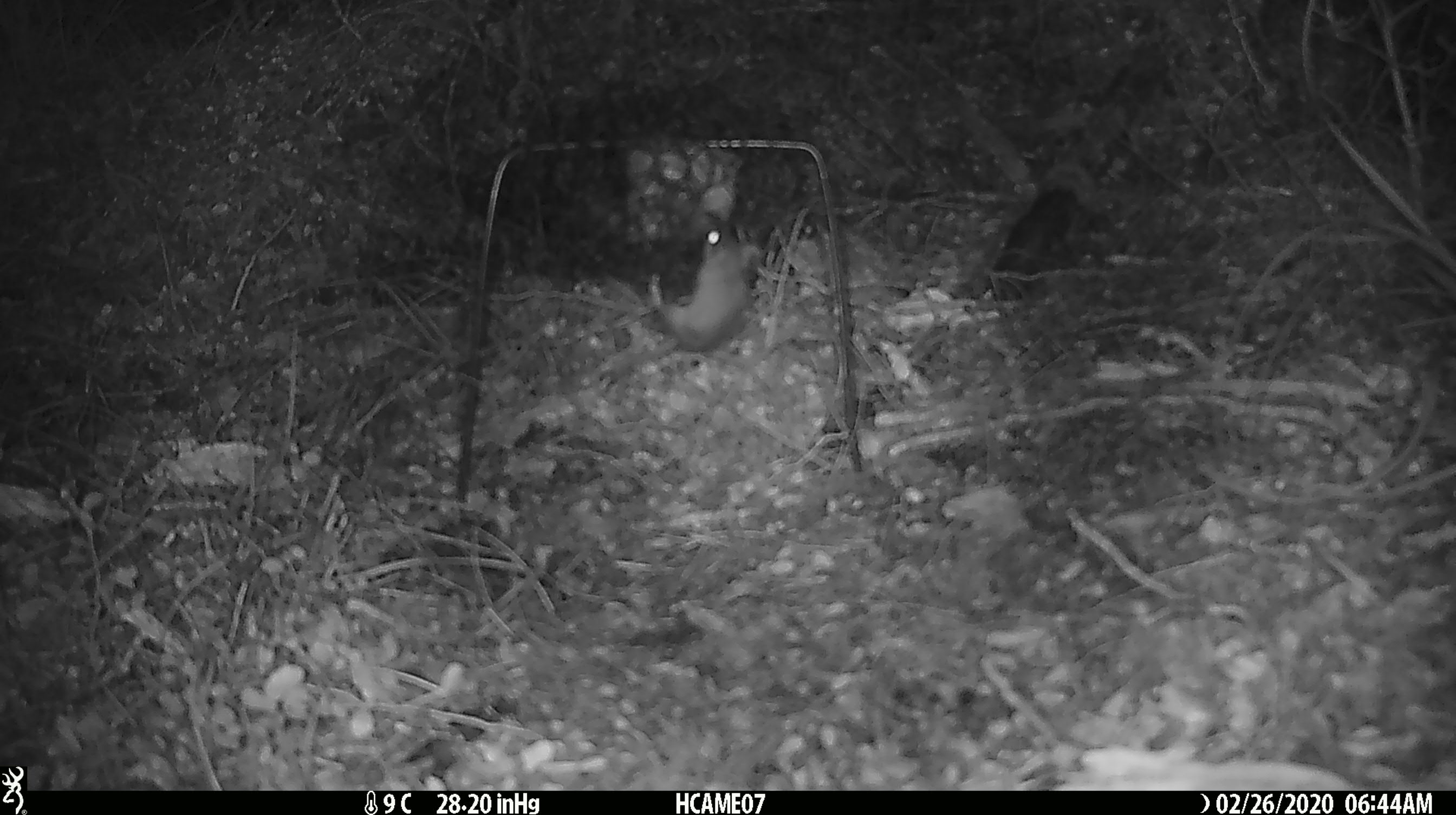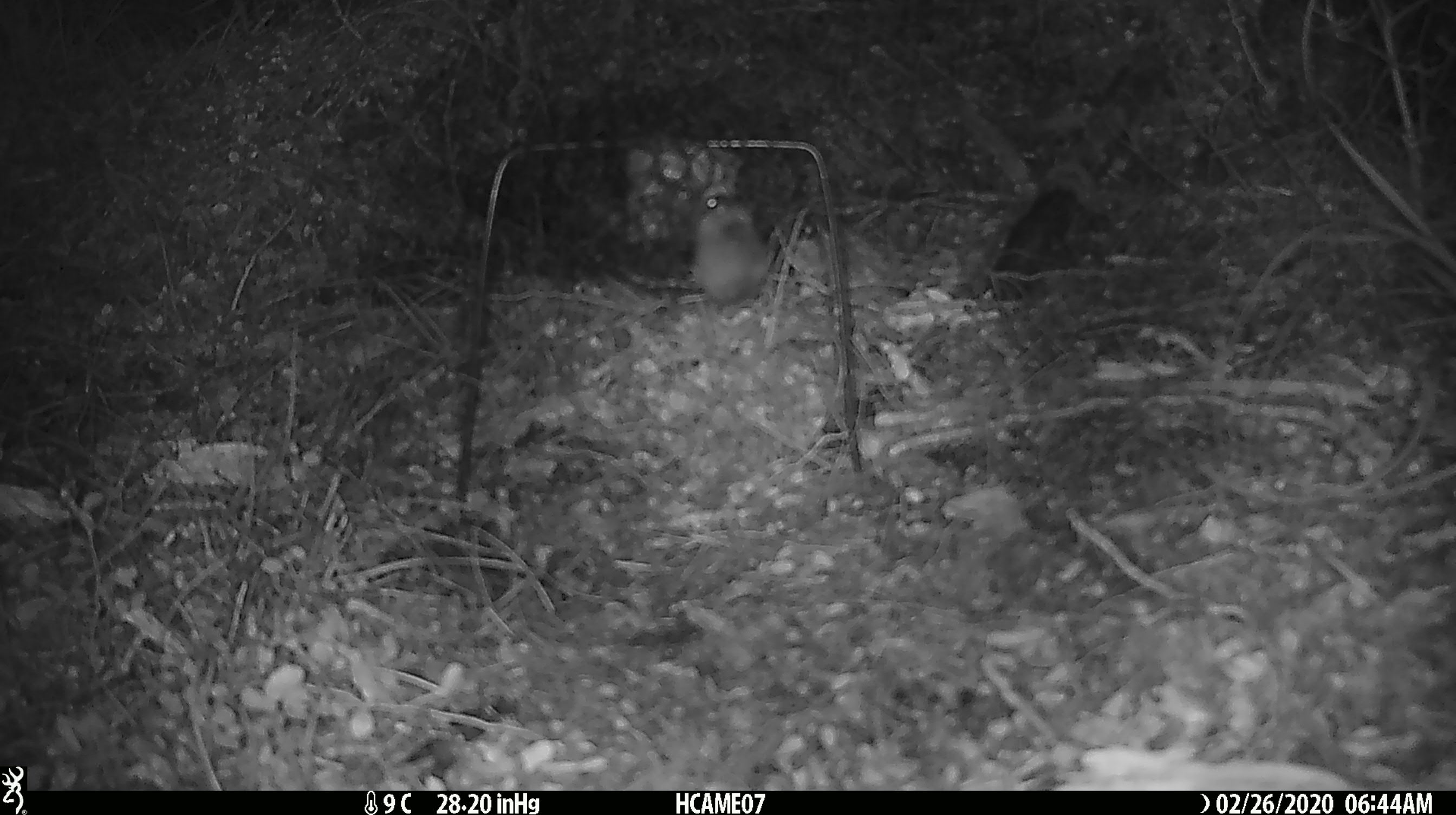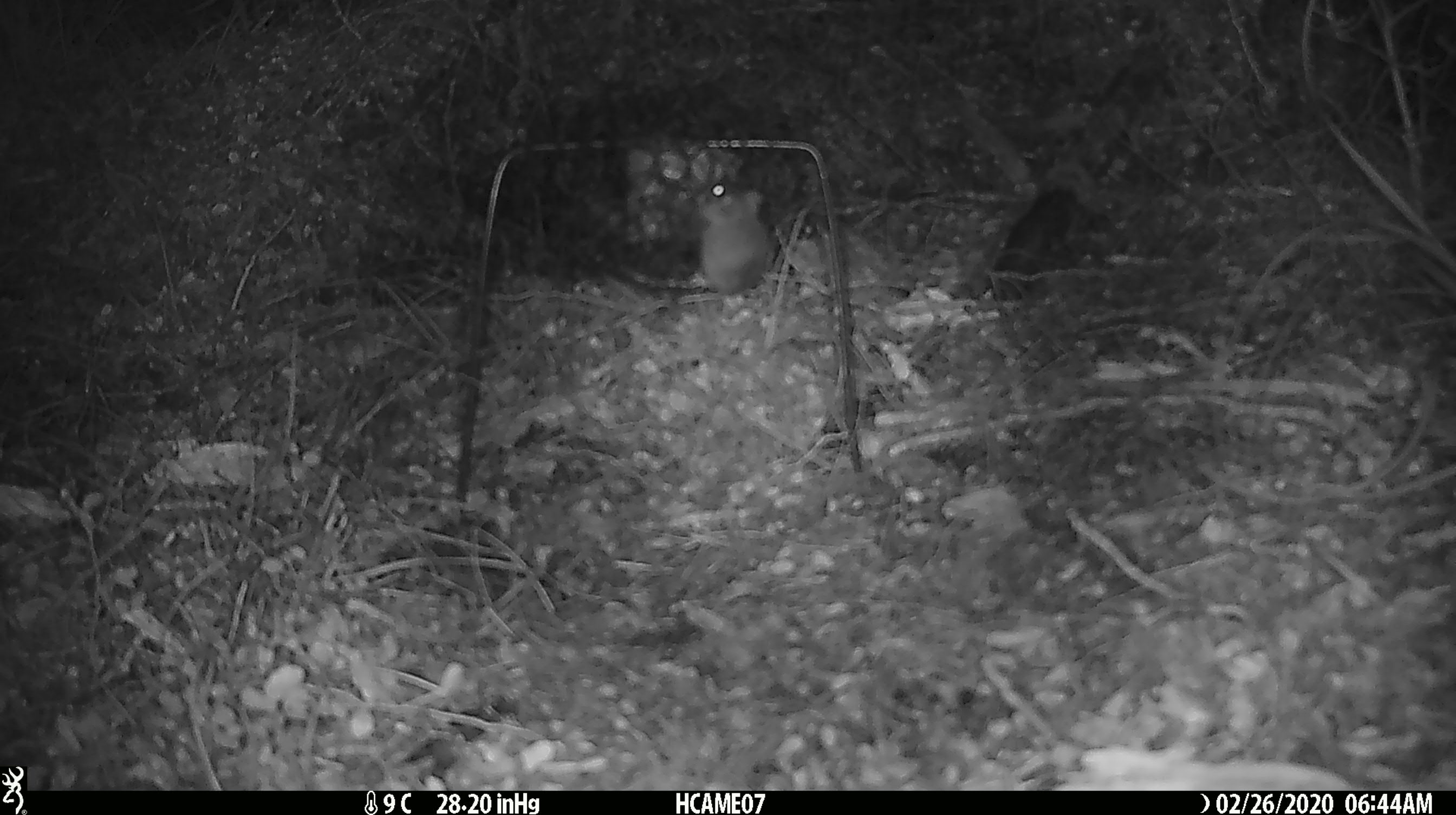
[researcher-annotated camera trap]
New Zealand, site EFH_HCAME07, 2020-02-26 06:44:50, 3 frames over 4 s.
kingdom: Animalia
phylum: Chordata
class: Mammalia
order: Rodentia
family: Muridae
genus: Mus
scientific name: Mus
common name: mouse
Mouse (Mus).